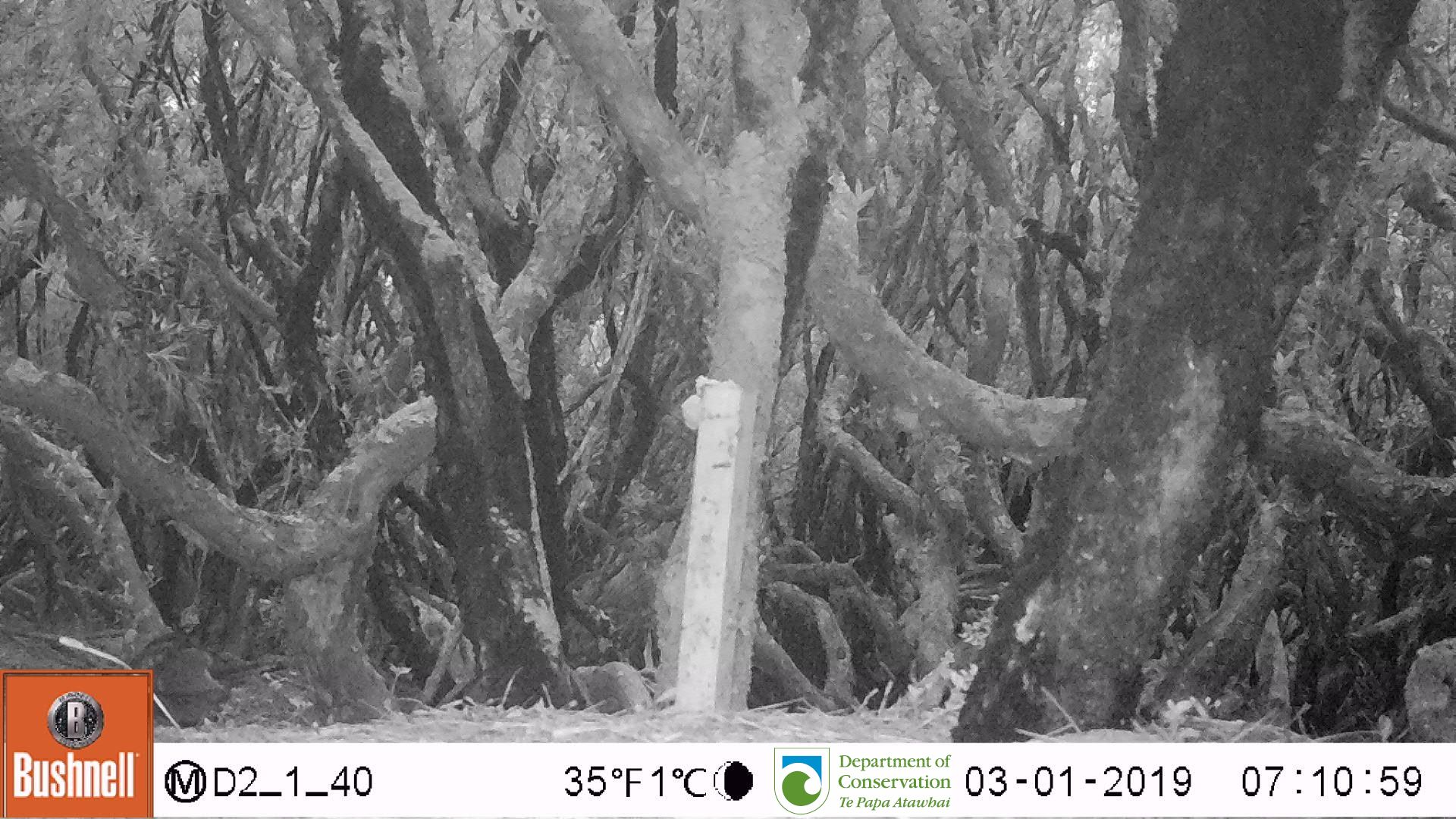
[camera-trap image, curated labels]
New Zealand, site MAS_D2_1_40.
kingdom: Animalia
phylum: Chordata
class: Aves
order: Passeriformes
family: Turdidae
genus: Turdus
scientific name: Turdus merula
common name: eurasian blackbird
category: blackbird